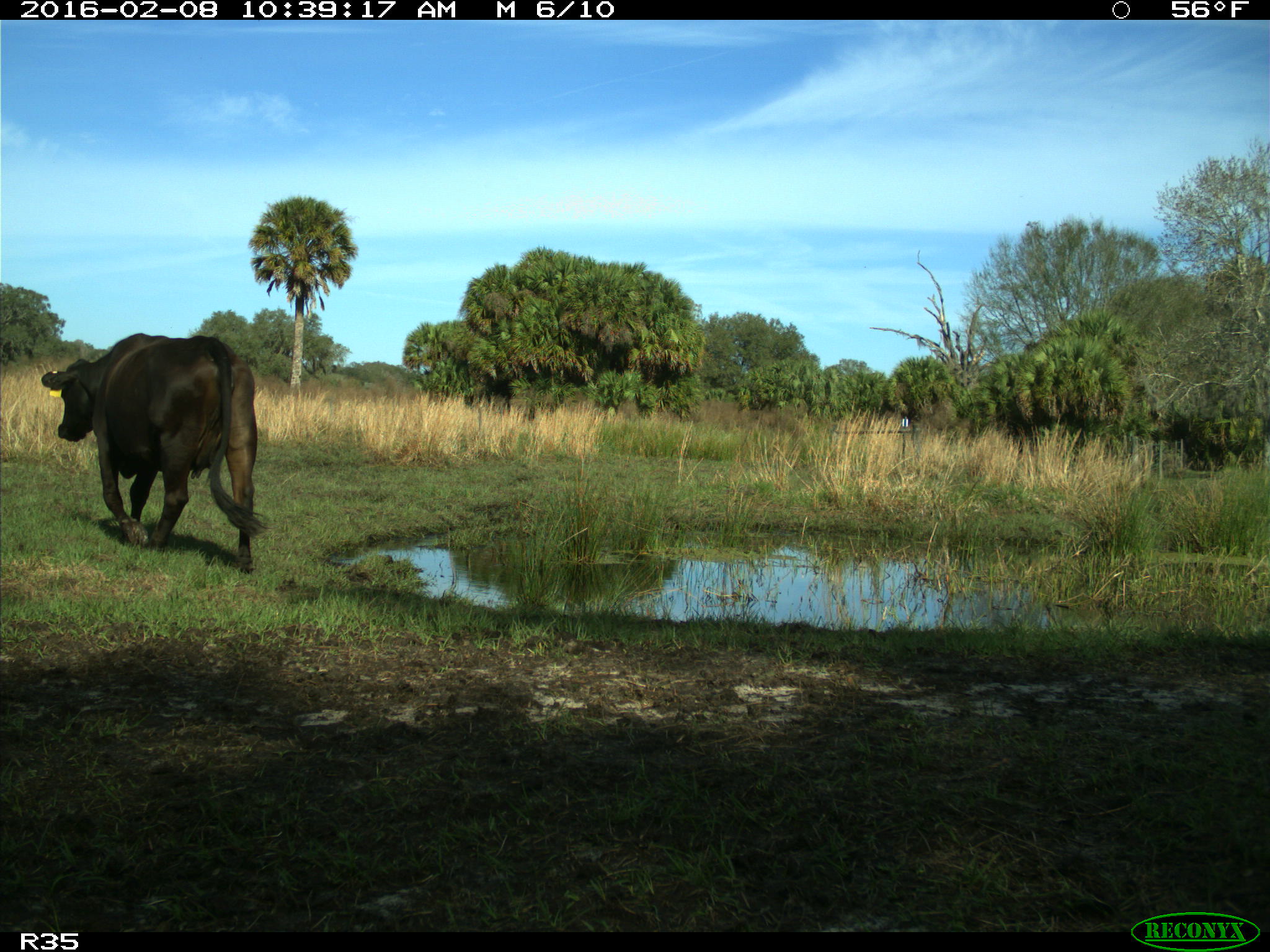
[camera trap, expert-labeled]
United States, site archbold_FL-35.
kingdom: Animalia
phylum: Chordata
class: Mammalia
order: Artiodactyla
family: Bovidae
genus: Bos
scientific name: Bos taurus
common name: domestic cow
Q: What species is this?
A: Bos taurus (domestic cow).